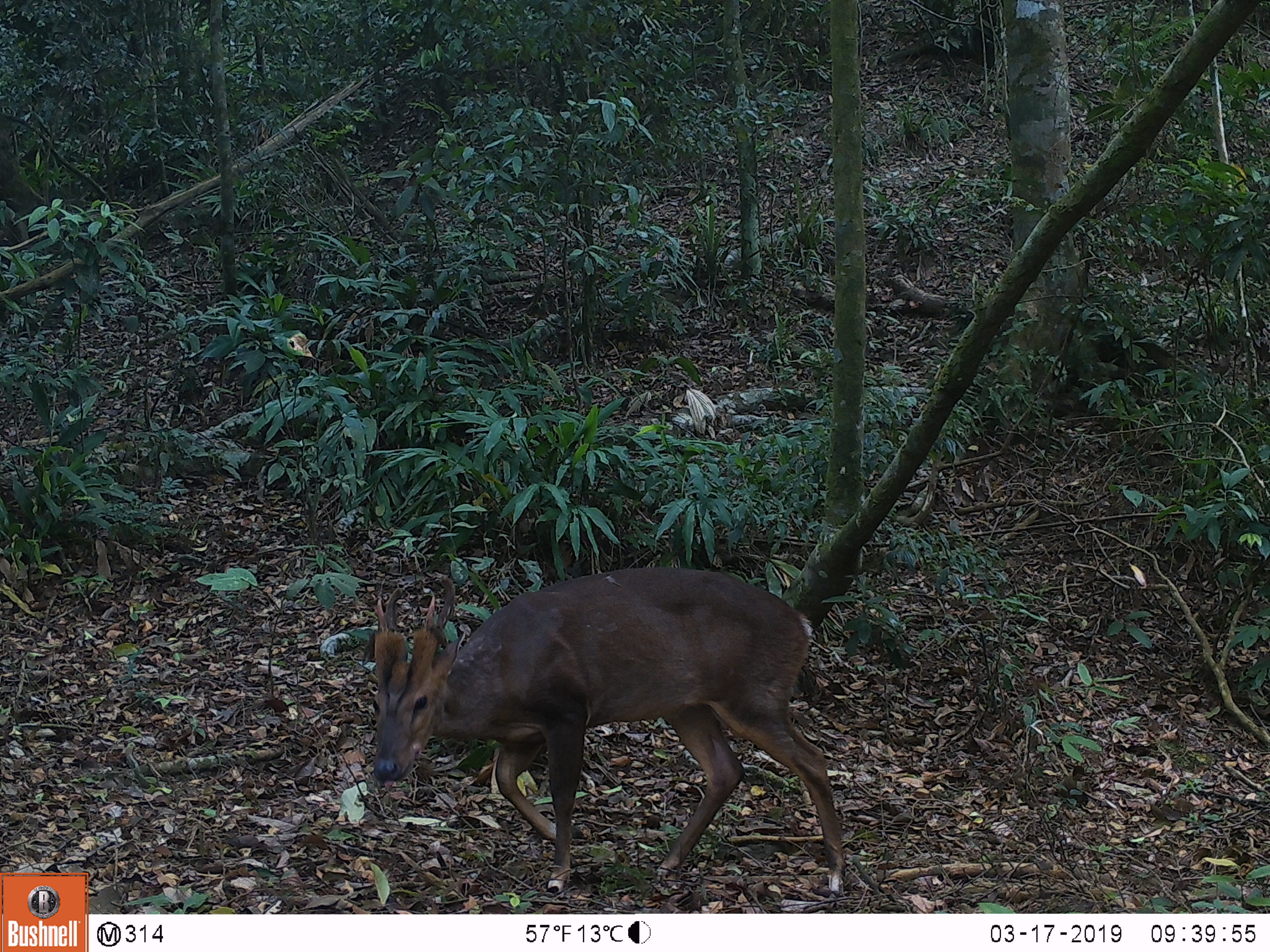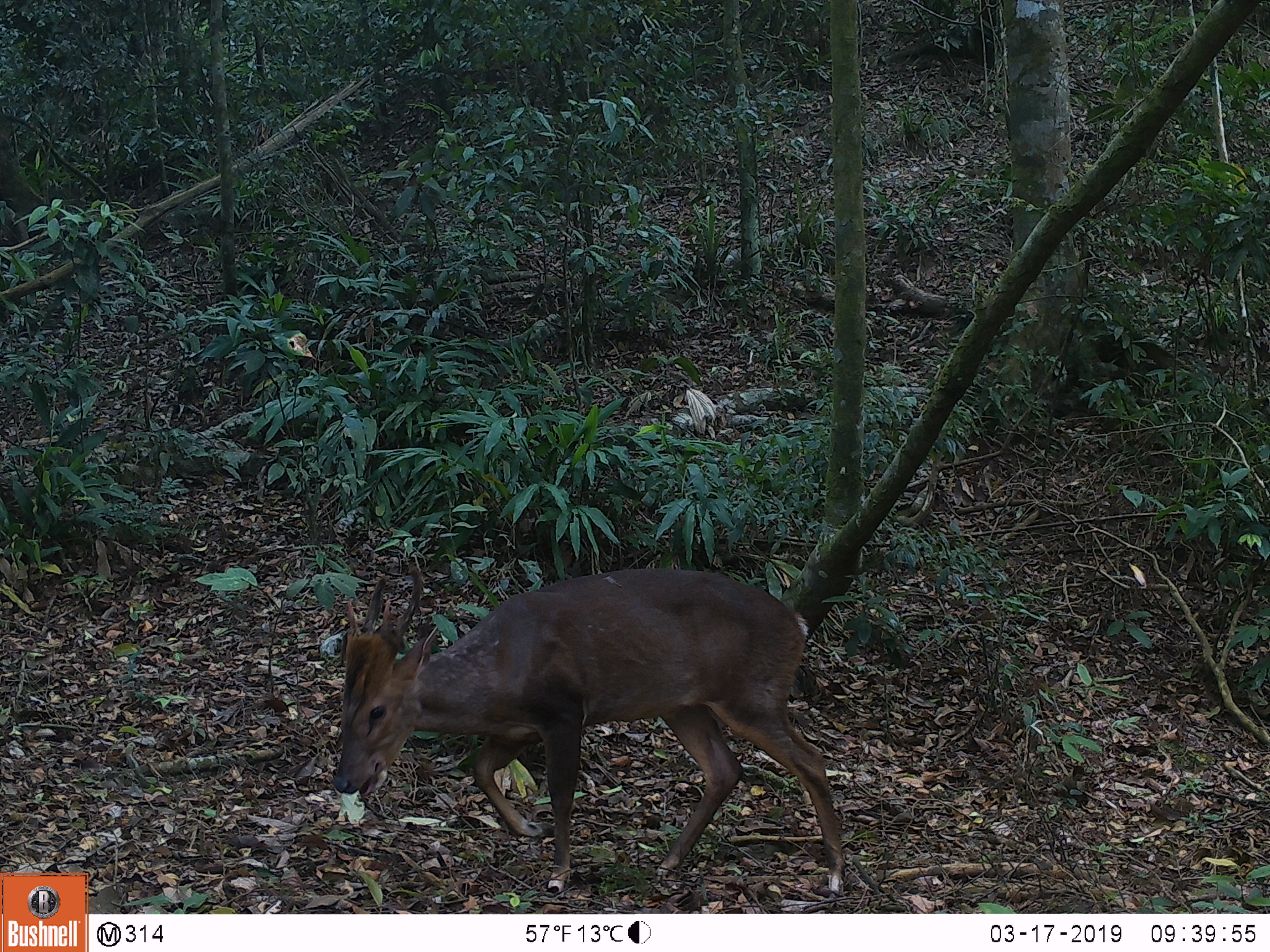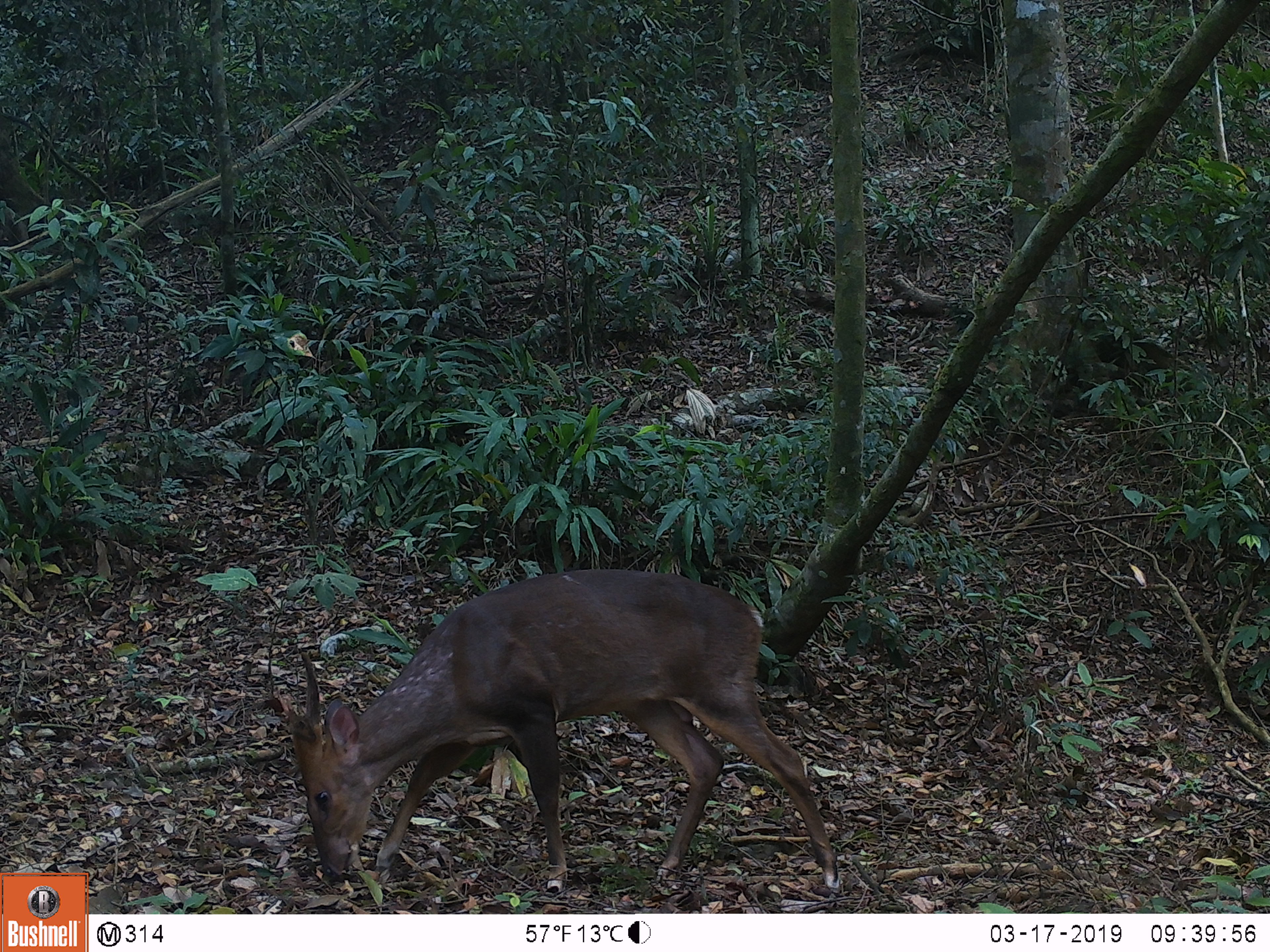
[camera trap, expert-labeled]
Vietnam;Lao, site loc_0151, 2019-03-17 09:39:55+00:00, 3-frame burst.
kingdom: Animalia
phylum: Chordata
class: Mammalia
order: Artiodactyla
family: Cervidae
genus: Muntiacus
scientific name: Muntiacus vuquangensis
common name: large-antlered muntjac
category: large antlered muntjac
Large antlered muntjac (large-antlered muntjac) (Muntiacus vuquangensis). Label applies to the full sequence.